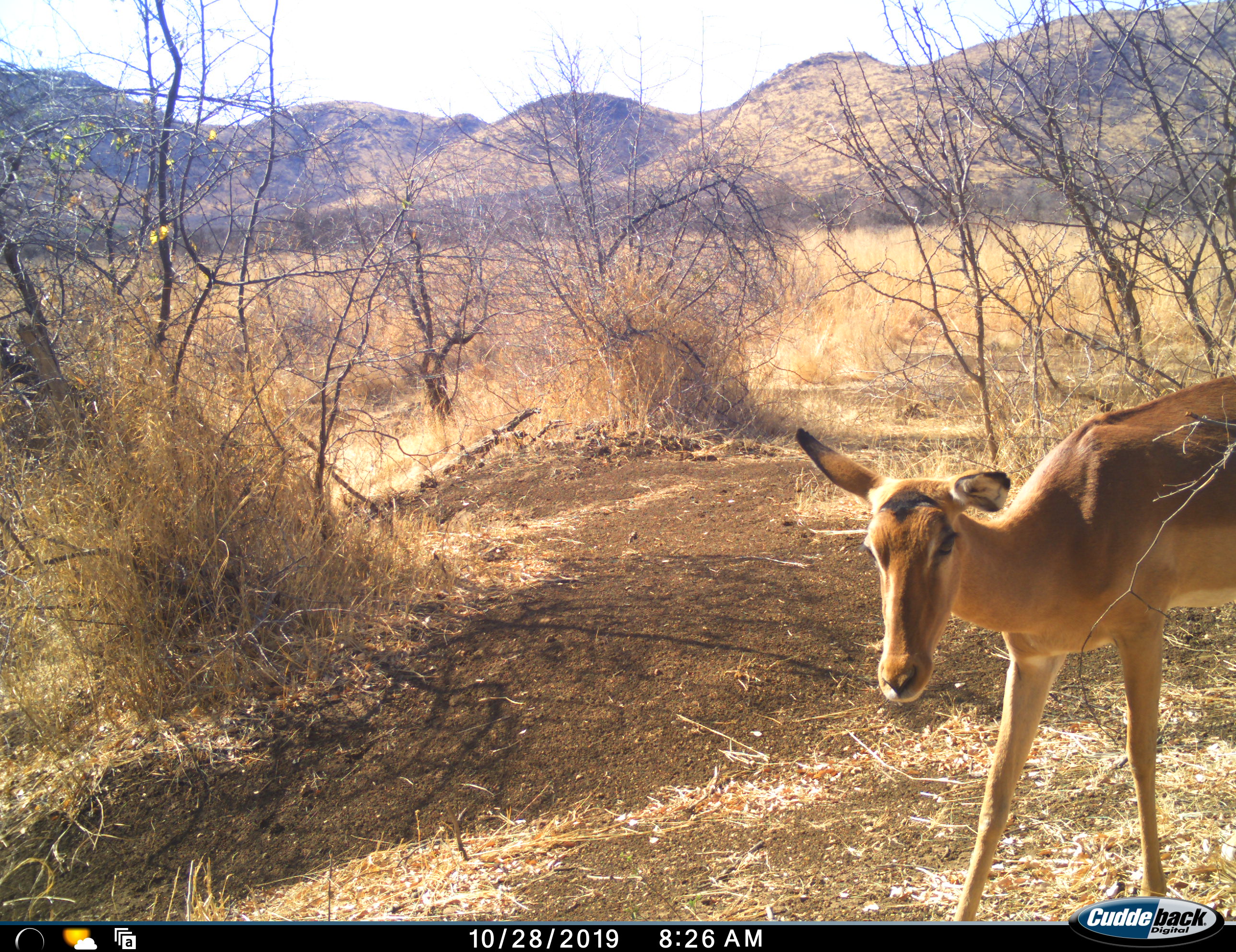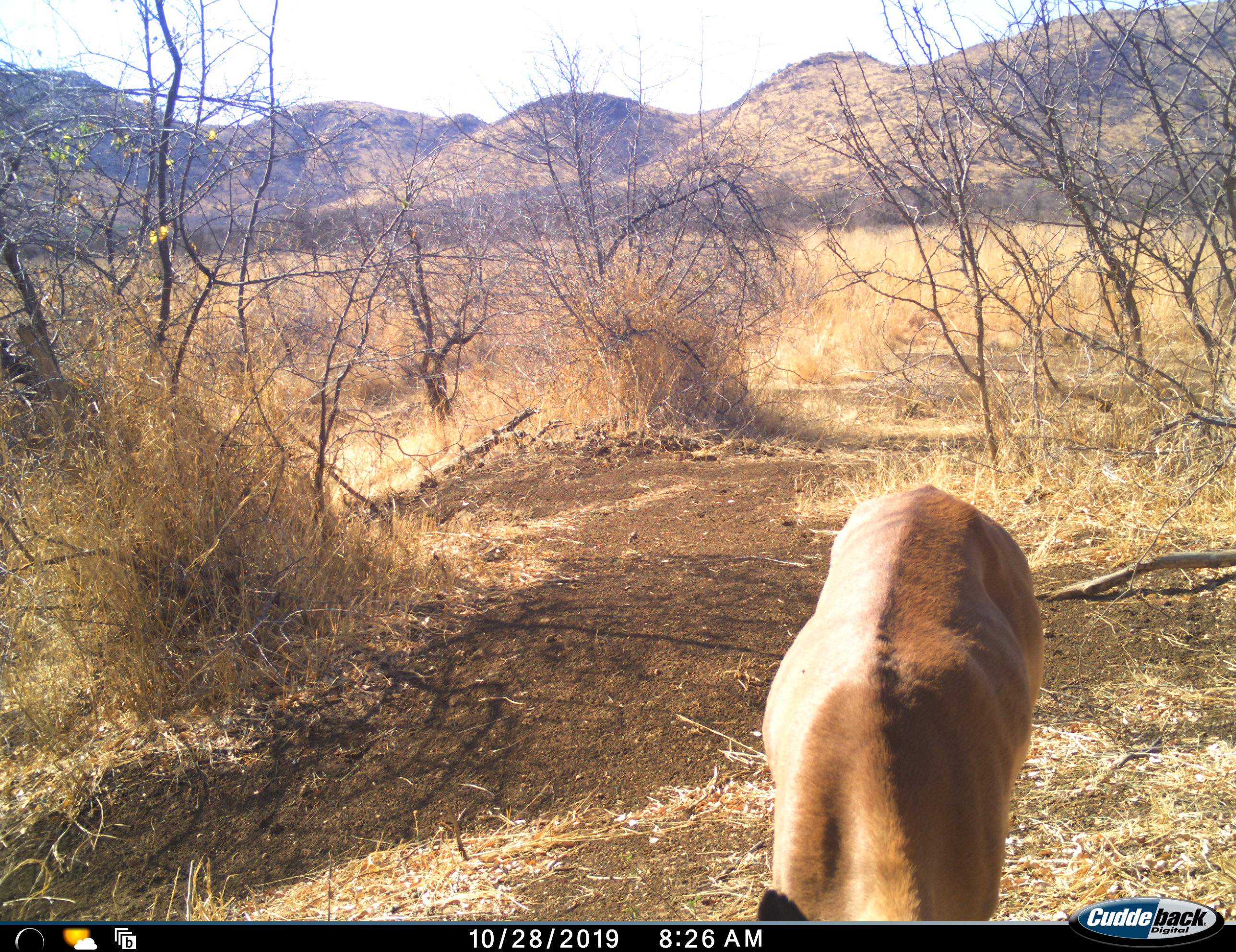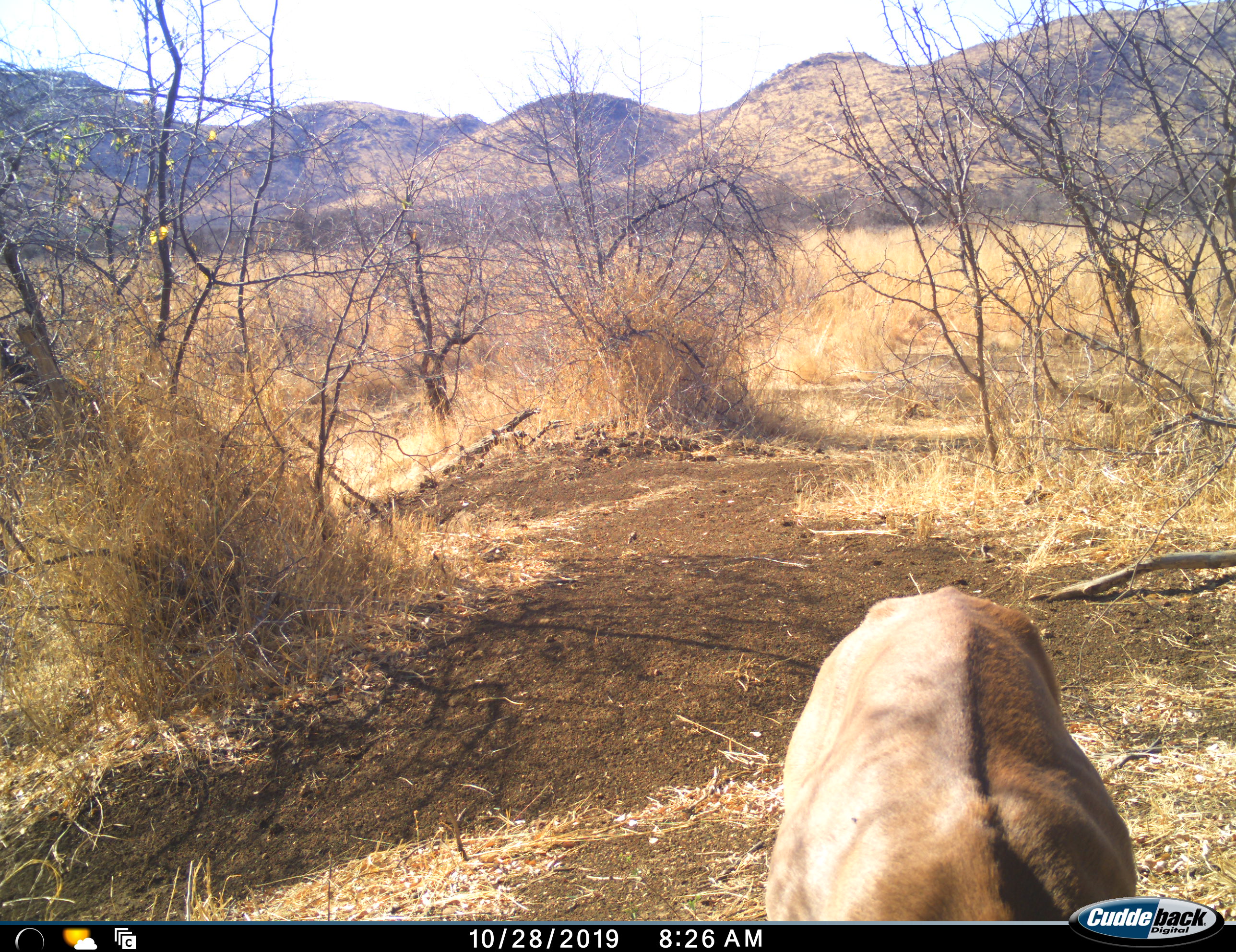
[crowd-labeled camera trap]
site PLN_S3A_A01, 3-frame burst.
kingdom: Animalia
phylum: Chordata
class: Mammalia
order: Artiodactyla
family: Bovidae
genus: Aepyceros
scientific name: Aepyceros melampus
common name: impala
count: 1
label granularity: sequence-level